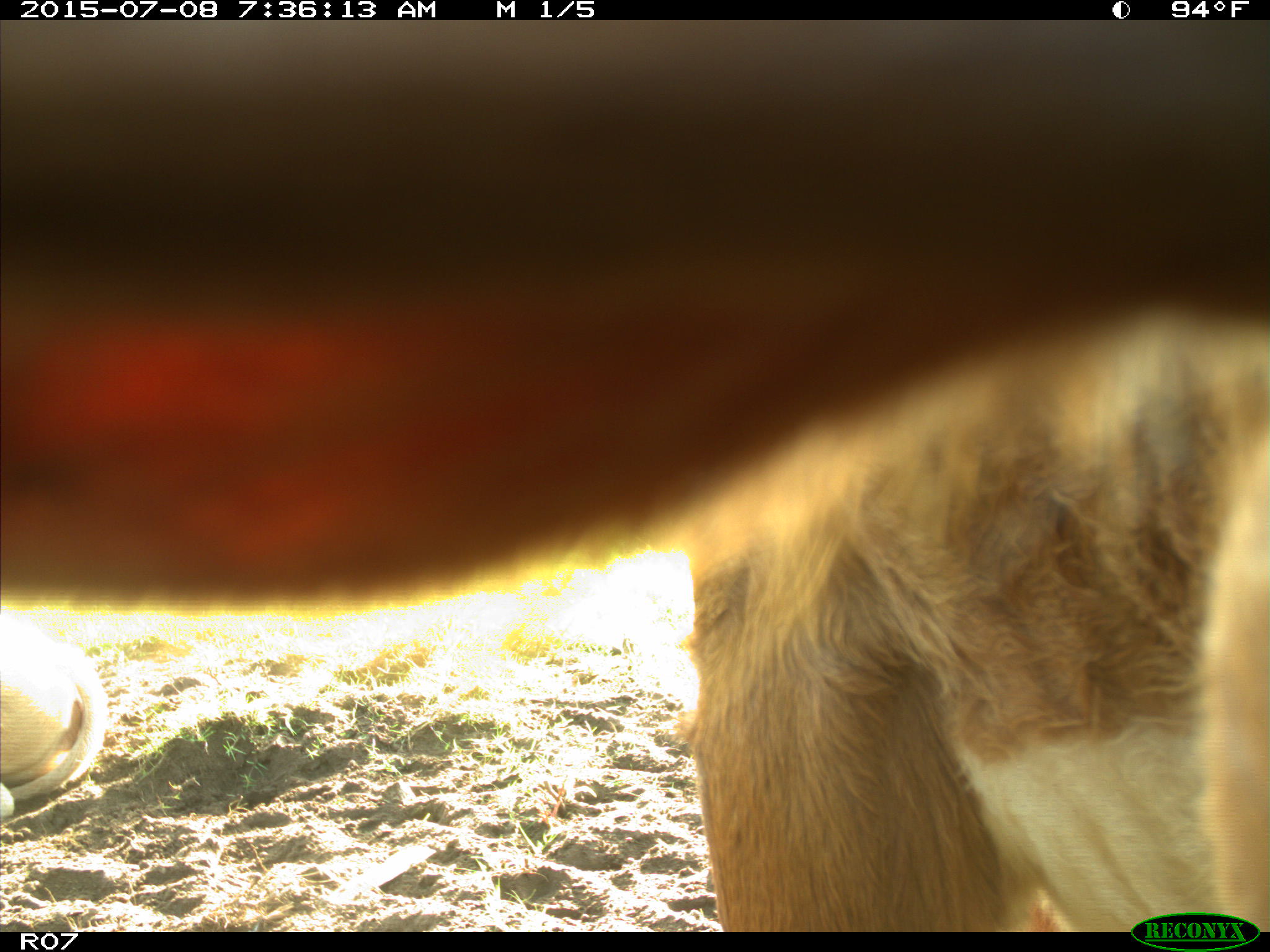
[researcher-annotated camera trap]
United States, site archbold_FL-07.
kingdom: Animalia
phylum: Chordata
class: Mammalia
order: Artiodactyla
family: Bovidae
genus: Bos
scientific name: Bos taurus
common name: domestic cow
Bos taurus (domestic cow).